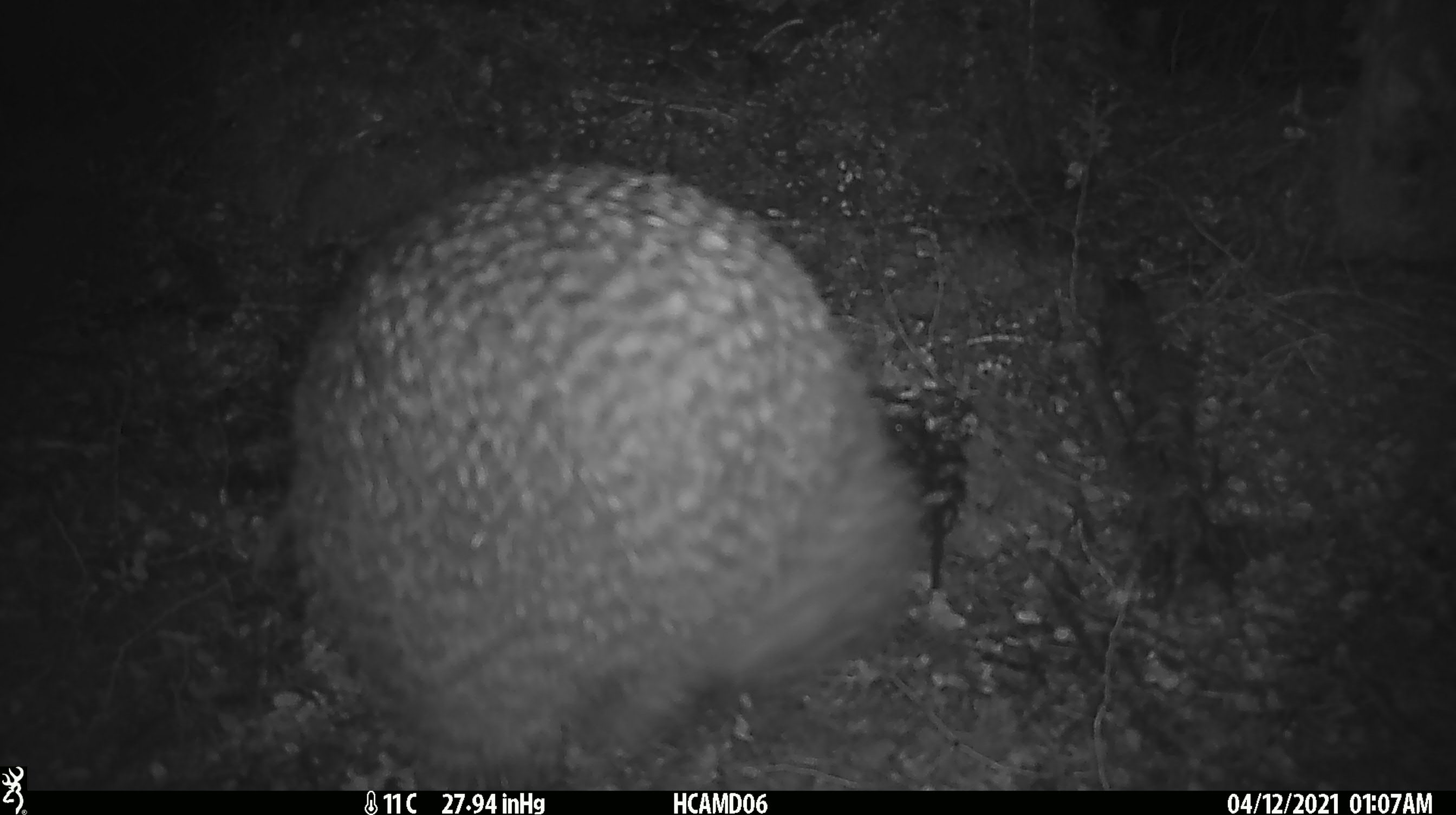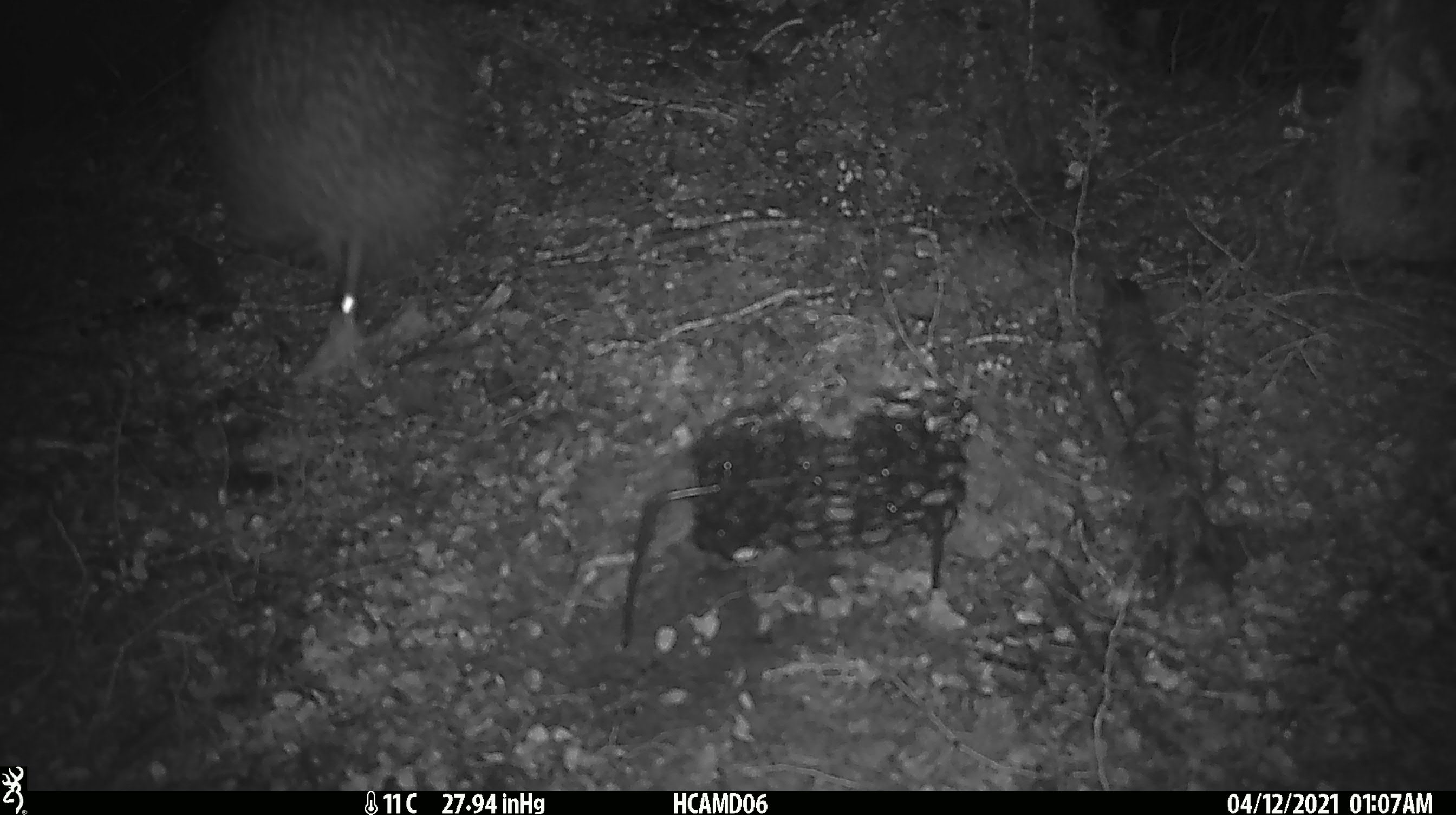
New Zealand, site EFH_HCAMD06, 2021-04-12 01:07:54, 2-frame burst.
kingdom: Animalia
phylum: Chordata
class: Aves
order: Apterygiformes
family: Apterygidae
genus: Apteryx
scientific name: Apteryx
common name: kiwi